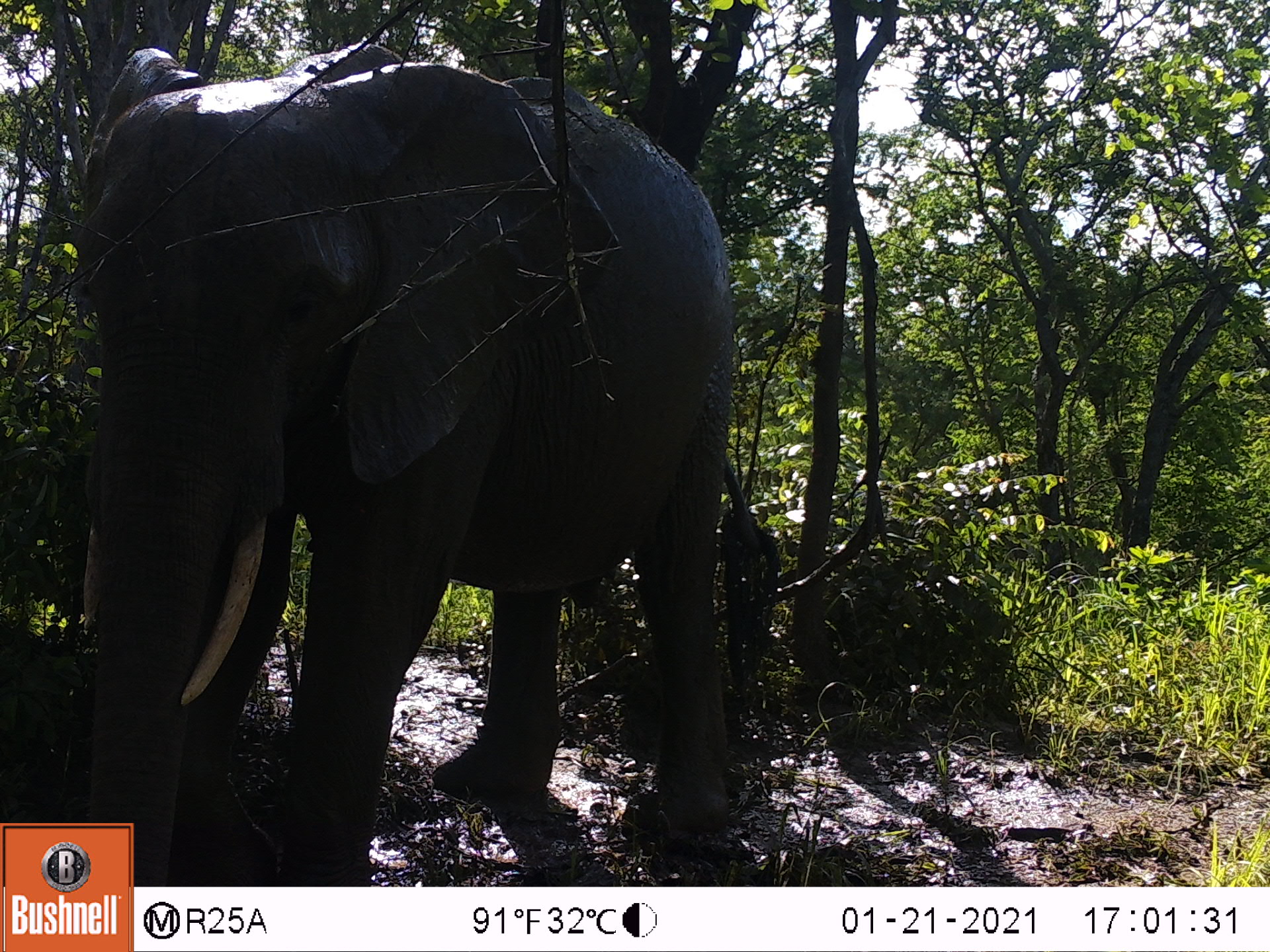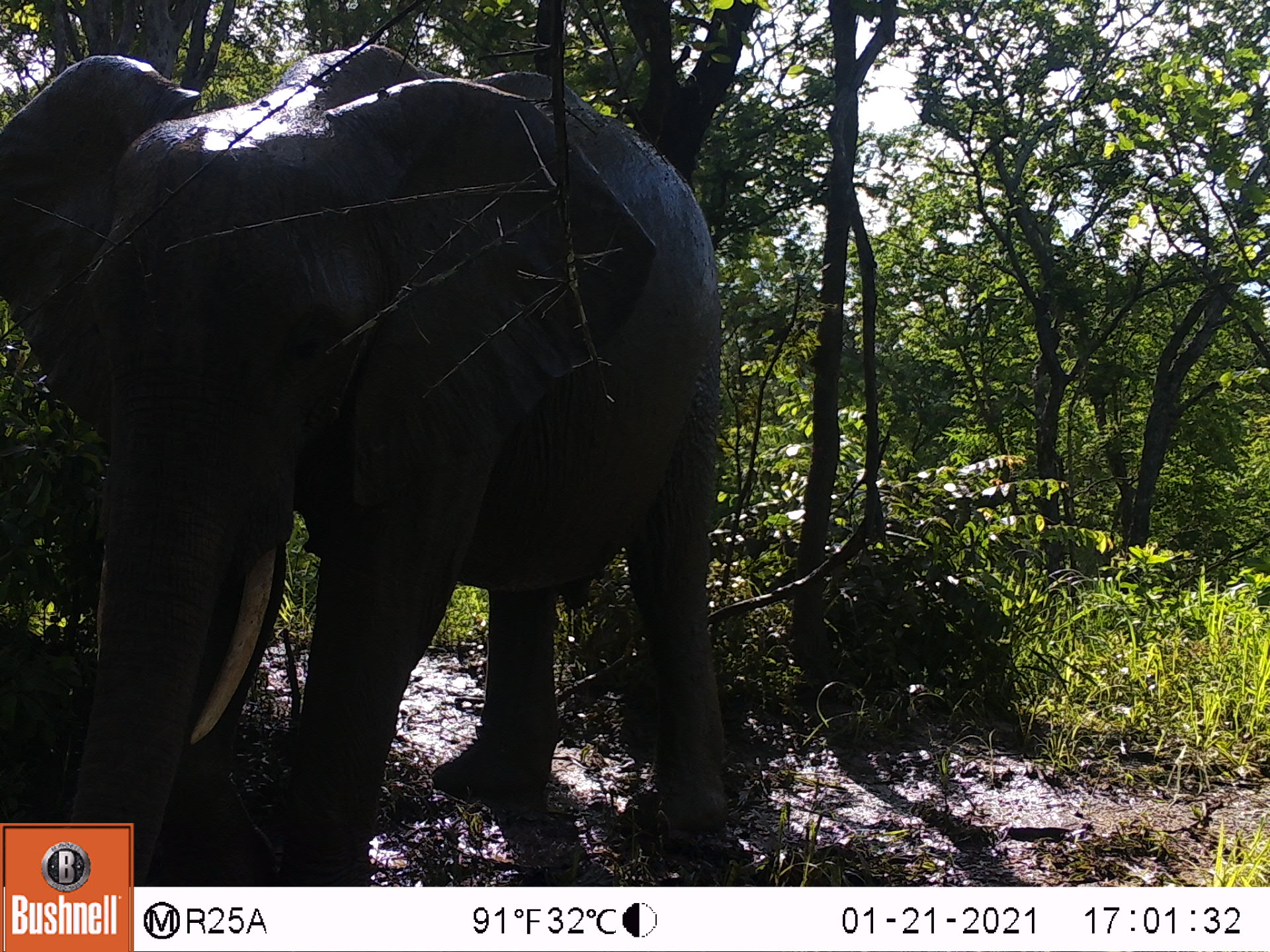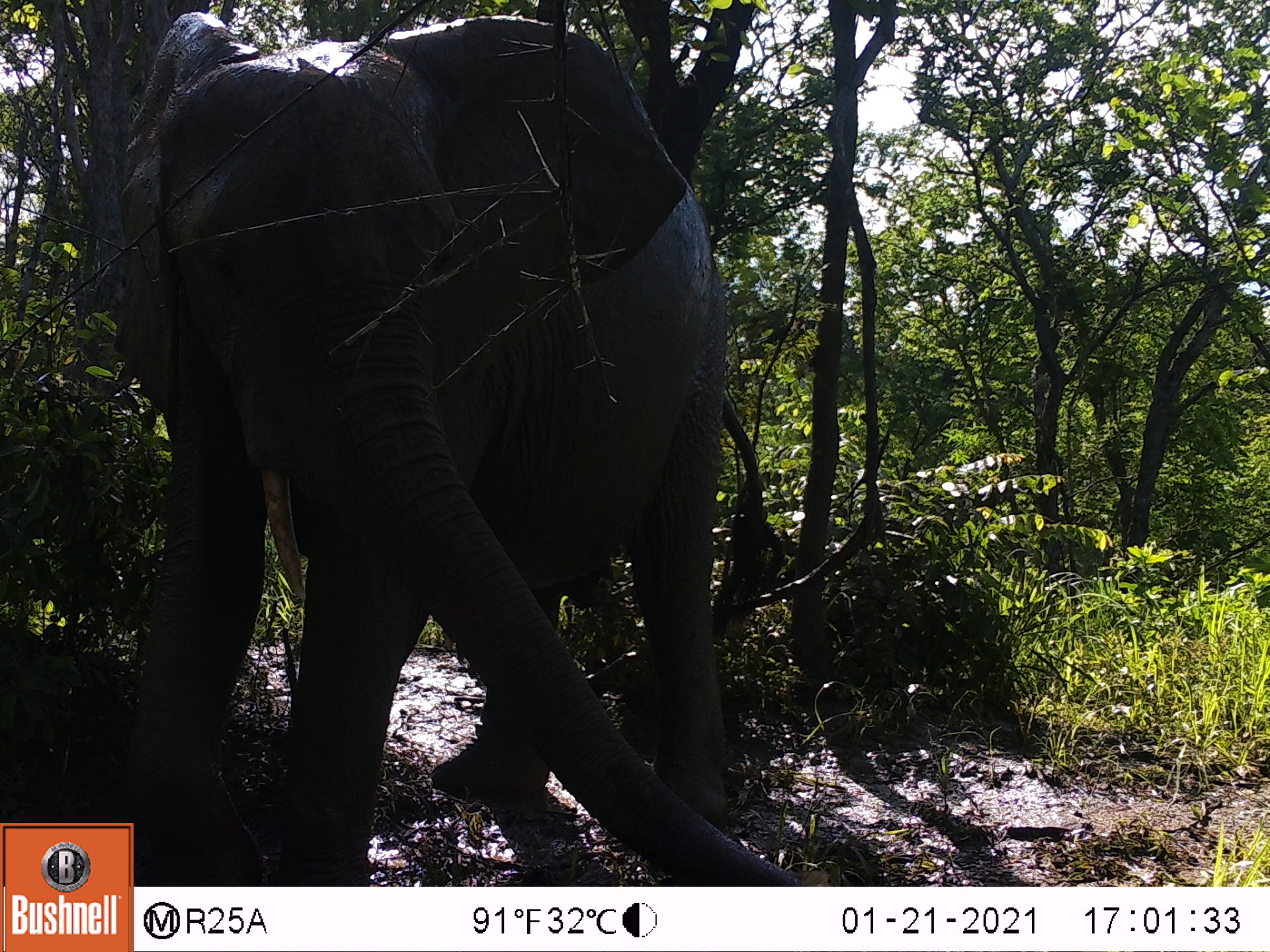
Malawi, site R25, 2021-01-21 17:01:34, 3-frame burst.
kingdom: Animalia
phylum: Chordata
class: Mammalia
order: Proboscidea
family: Elephantidae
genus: Loxodonta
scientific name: Loxodonta africana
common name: african savanna elephant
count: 1